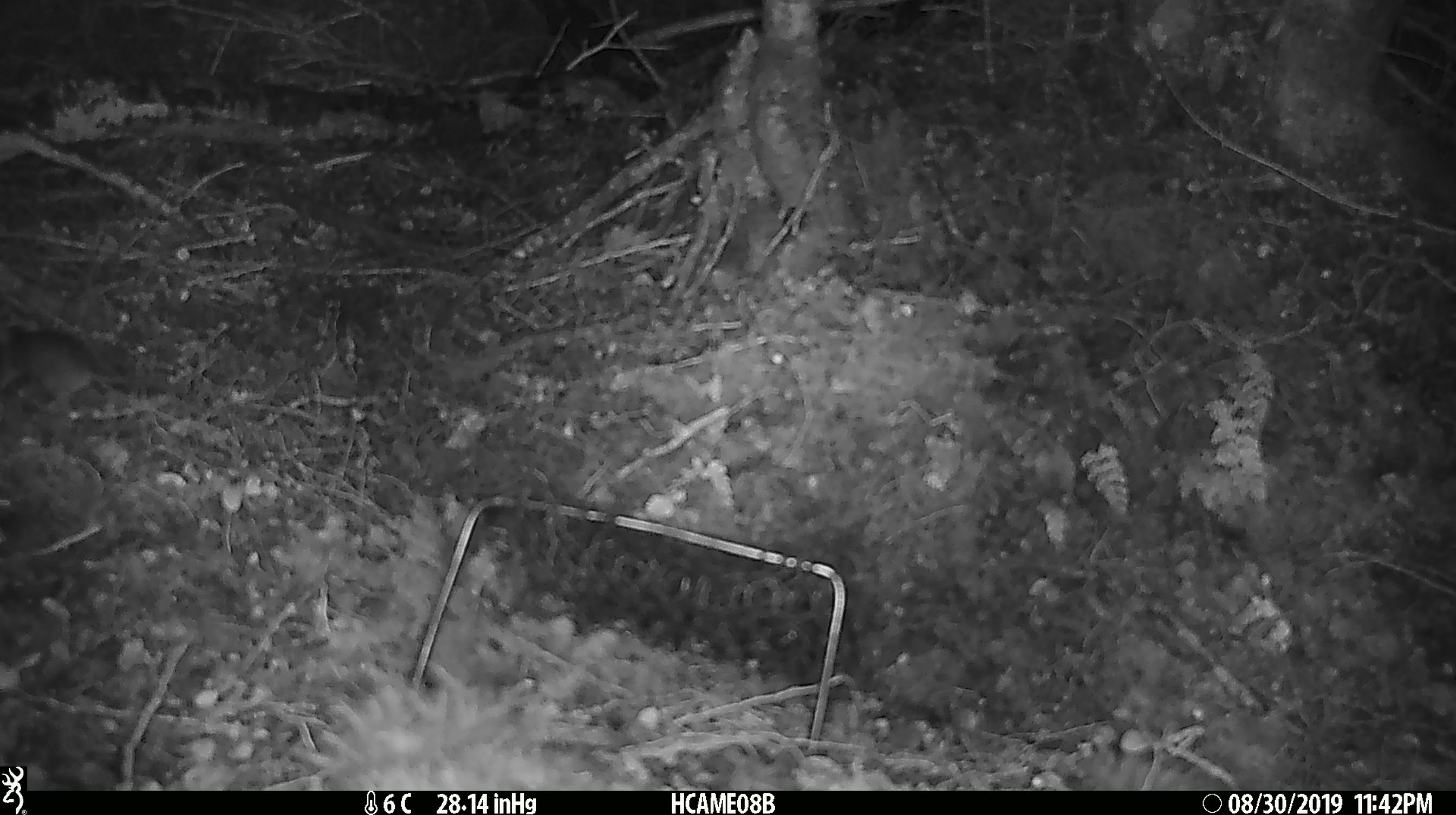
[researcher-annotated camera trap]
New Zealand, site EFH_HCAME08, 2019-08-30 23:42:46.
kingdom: Animalia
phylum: Chordata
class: Mammalia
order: Rodentia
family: Muridae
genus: Mus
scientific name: Mus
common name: mouse